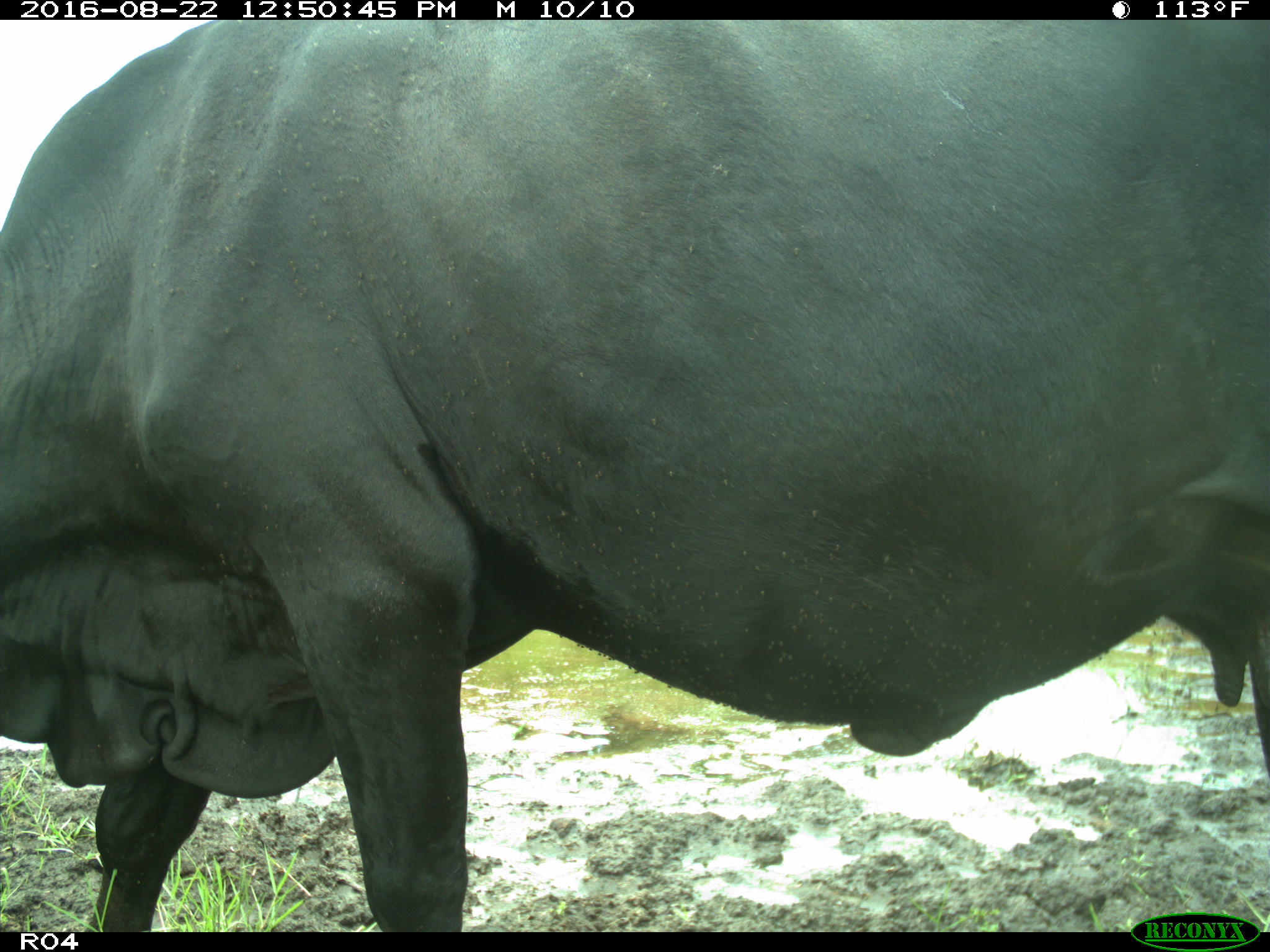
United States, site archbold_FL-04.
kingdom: Animalia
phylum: Chordata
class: Mammalia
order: Artiodactyla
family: Bovidae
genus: Bos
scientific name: Bos taurus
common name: domestic cow